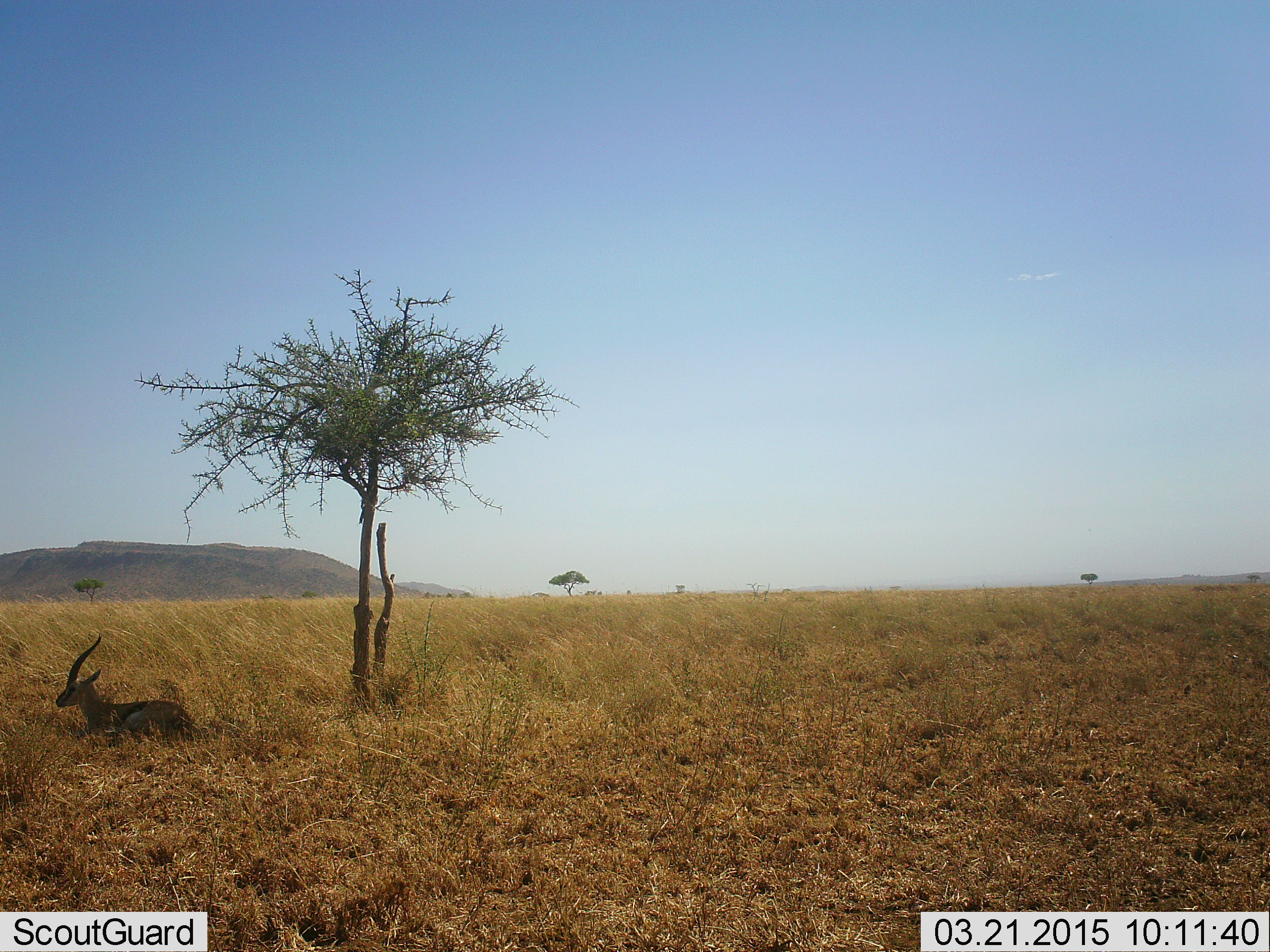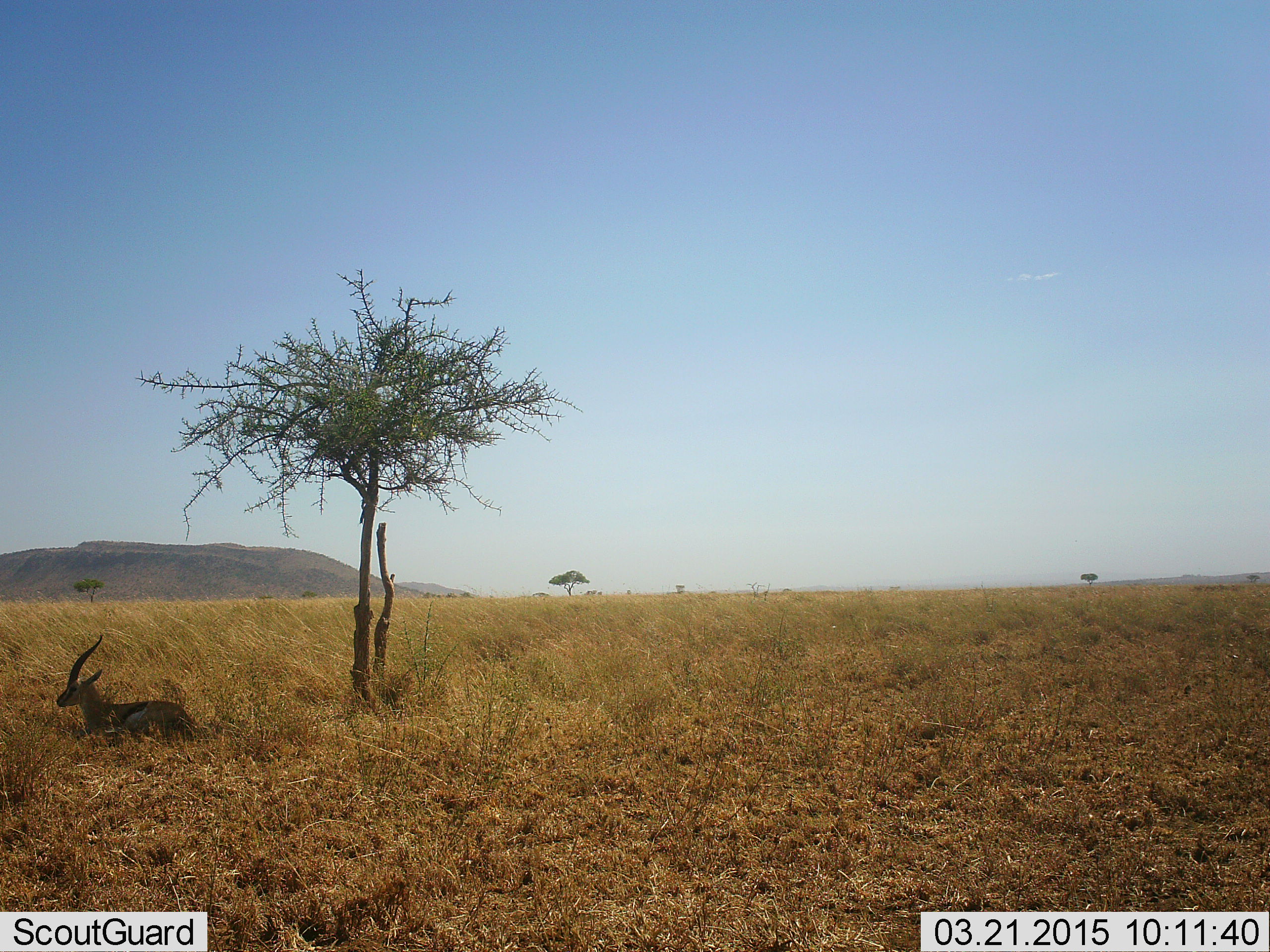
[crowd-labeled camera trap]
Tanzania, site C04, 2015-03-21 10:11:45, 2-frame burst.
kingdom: Animalia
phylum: Chordata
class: Mammalia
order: Artiodactyla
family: Bovidae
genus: Eudorcas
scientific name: Eudorcas thomsonii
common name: thomson's gazelle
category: gazellethomsons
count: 1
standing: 0%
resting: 100%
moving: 10%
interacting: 0%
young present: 0%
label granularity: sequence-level